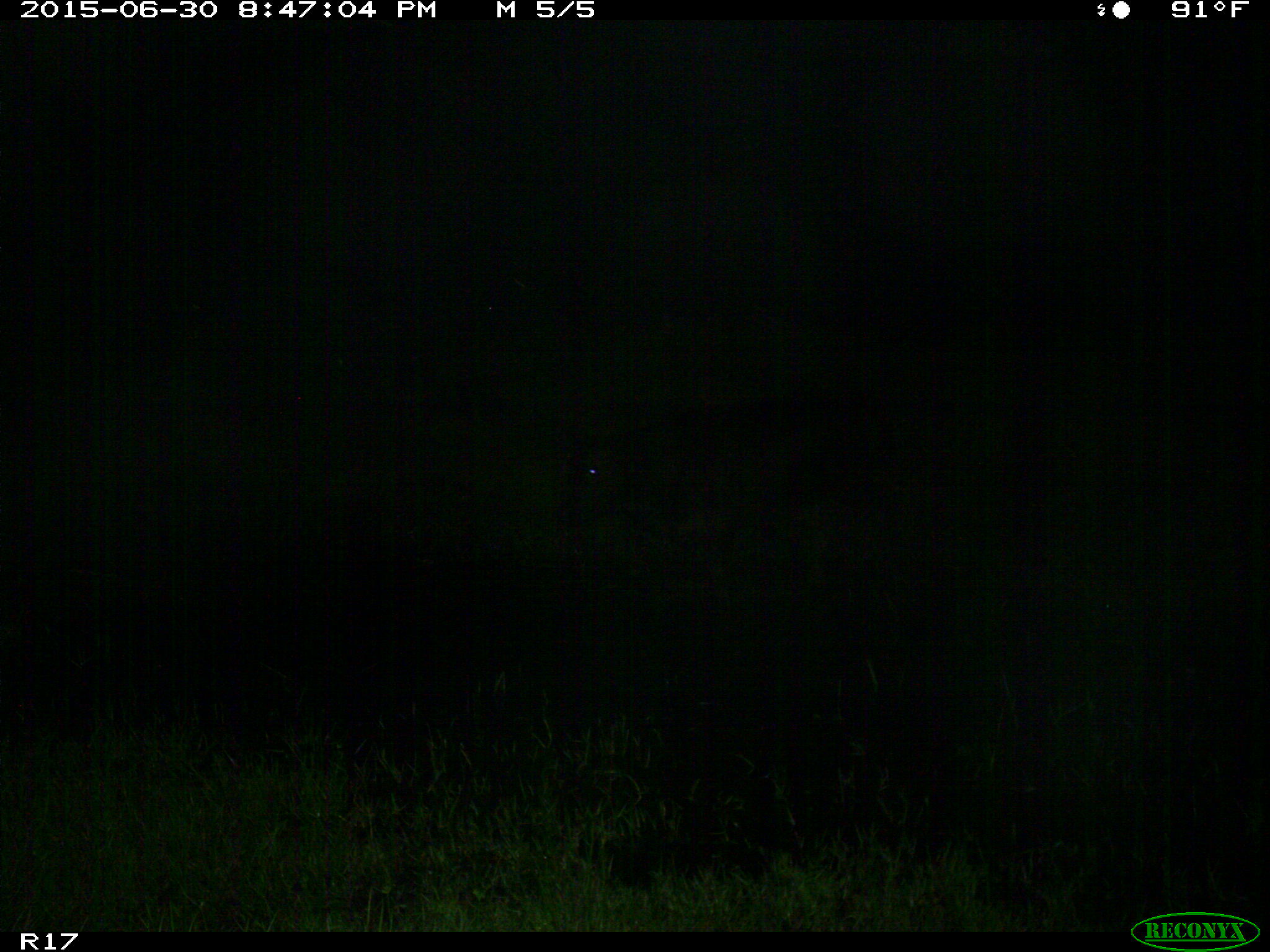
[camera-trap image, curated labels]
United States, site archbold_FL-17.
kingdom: Animalia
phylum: Chordata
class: Mammalia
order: Artiodactyla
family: Bovidae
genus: Bos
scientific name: Bos taurus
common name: domestic cow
Bos taurus (domestic cow).